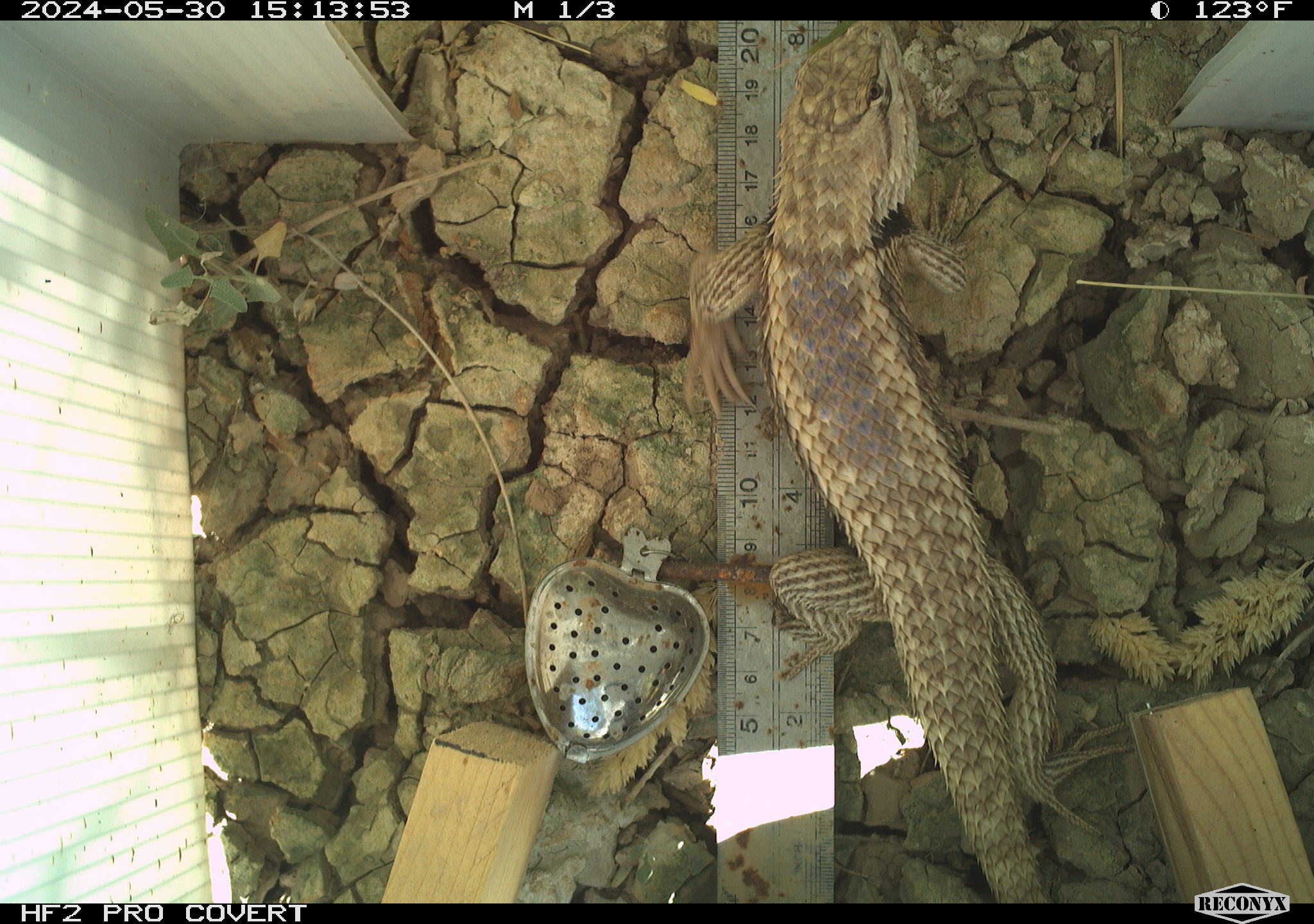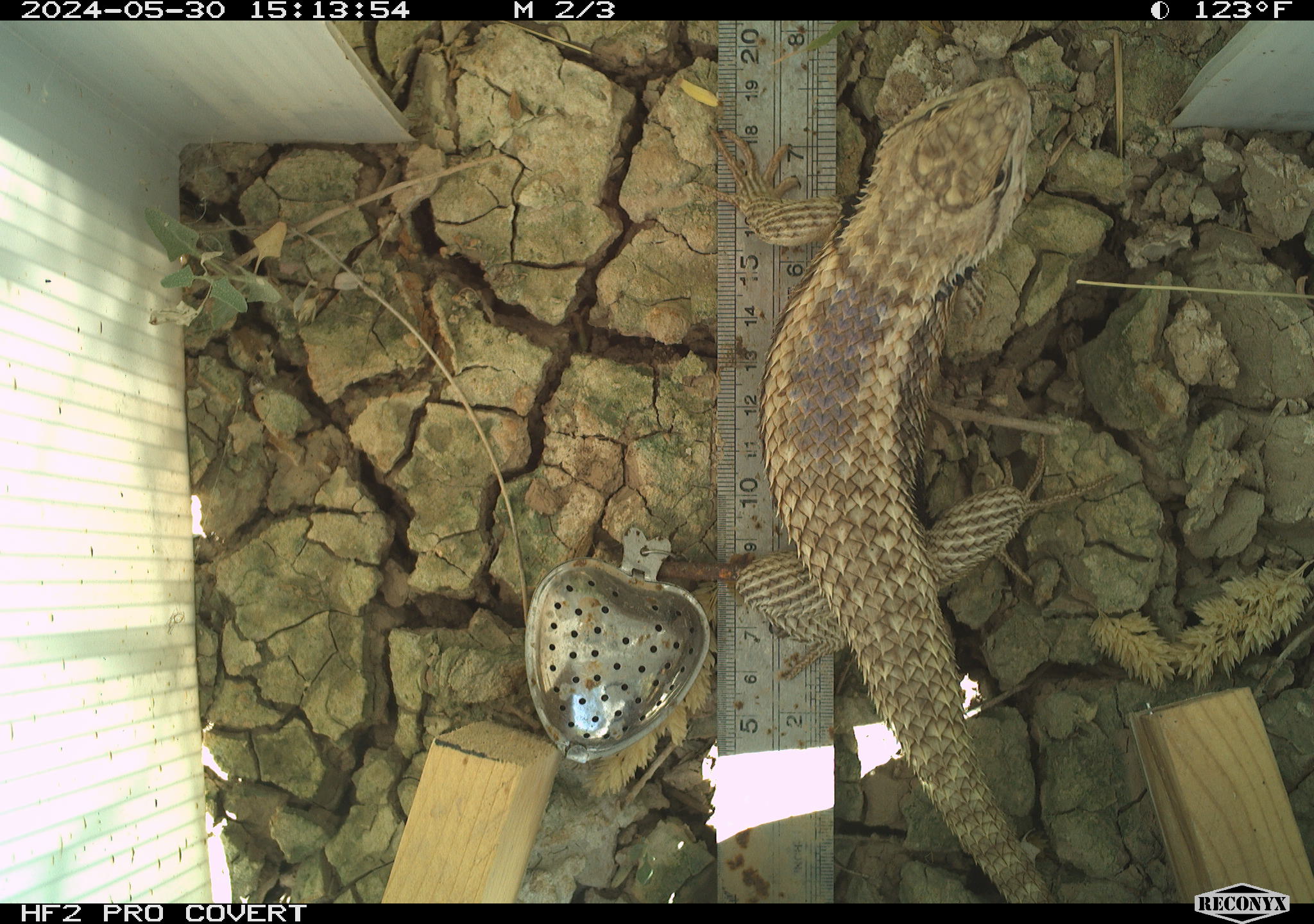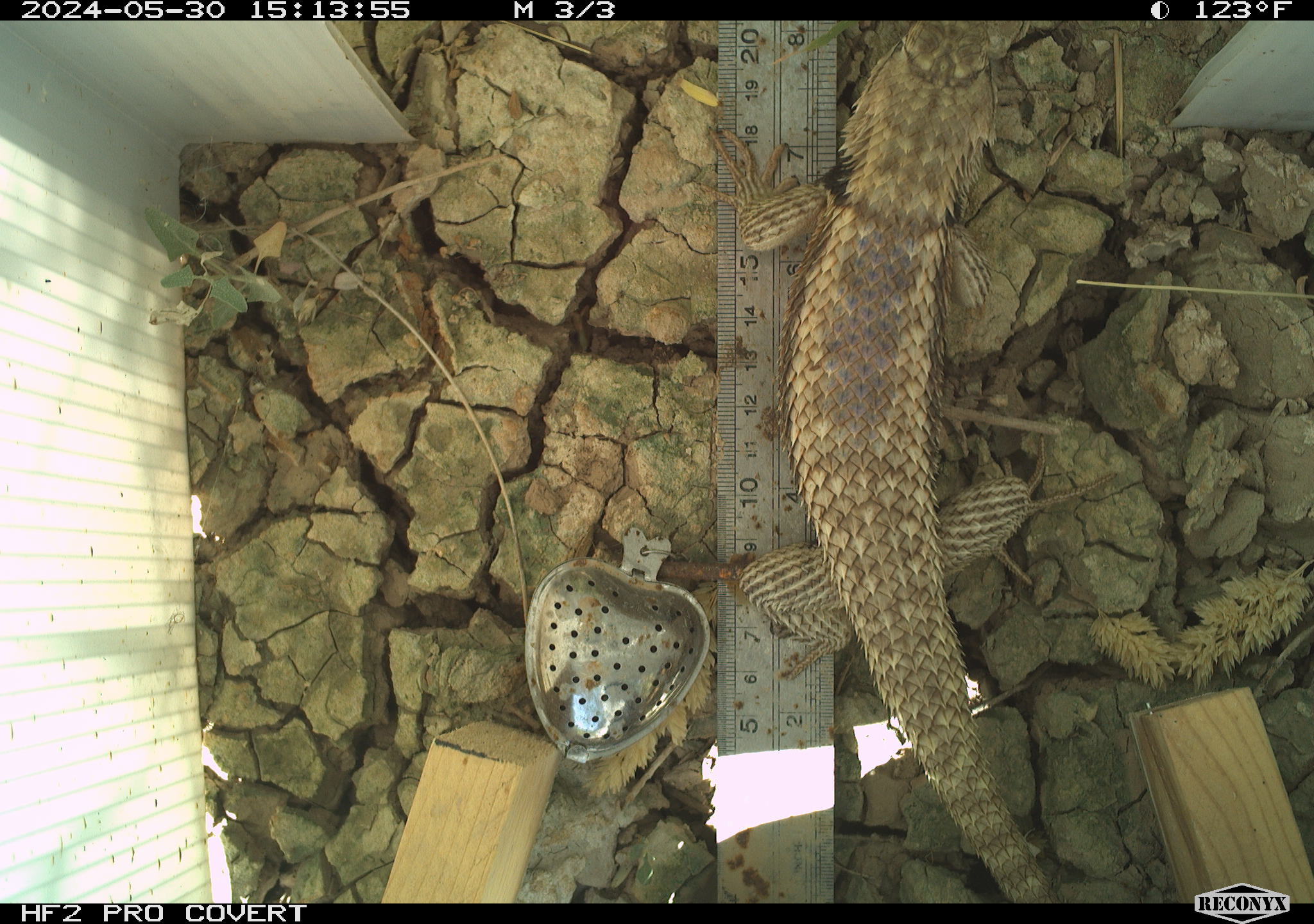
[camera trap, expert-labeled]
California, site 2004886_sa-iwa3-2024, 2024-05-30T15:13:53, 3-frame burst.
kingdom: Animalia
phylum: Chordata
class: Reptilia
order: Squamata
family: Phrynosomatidae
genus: Sceloporus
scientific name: Sceloporus uniformis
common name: yellow-backed spiny lizard